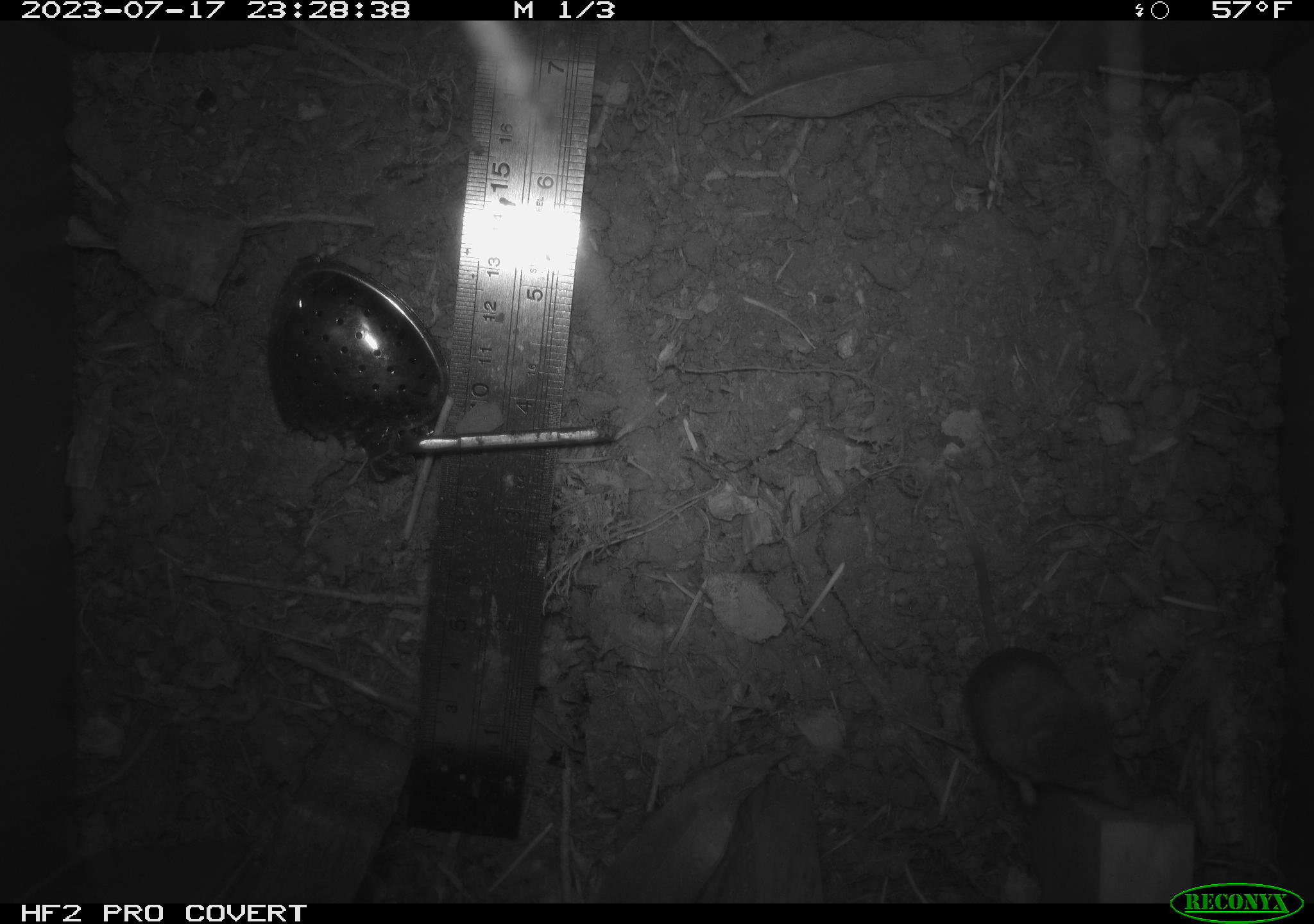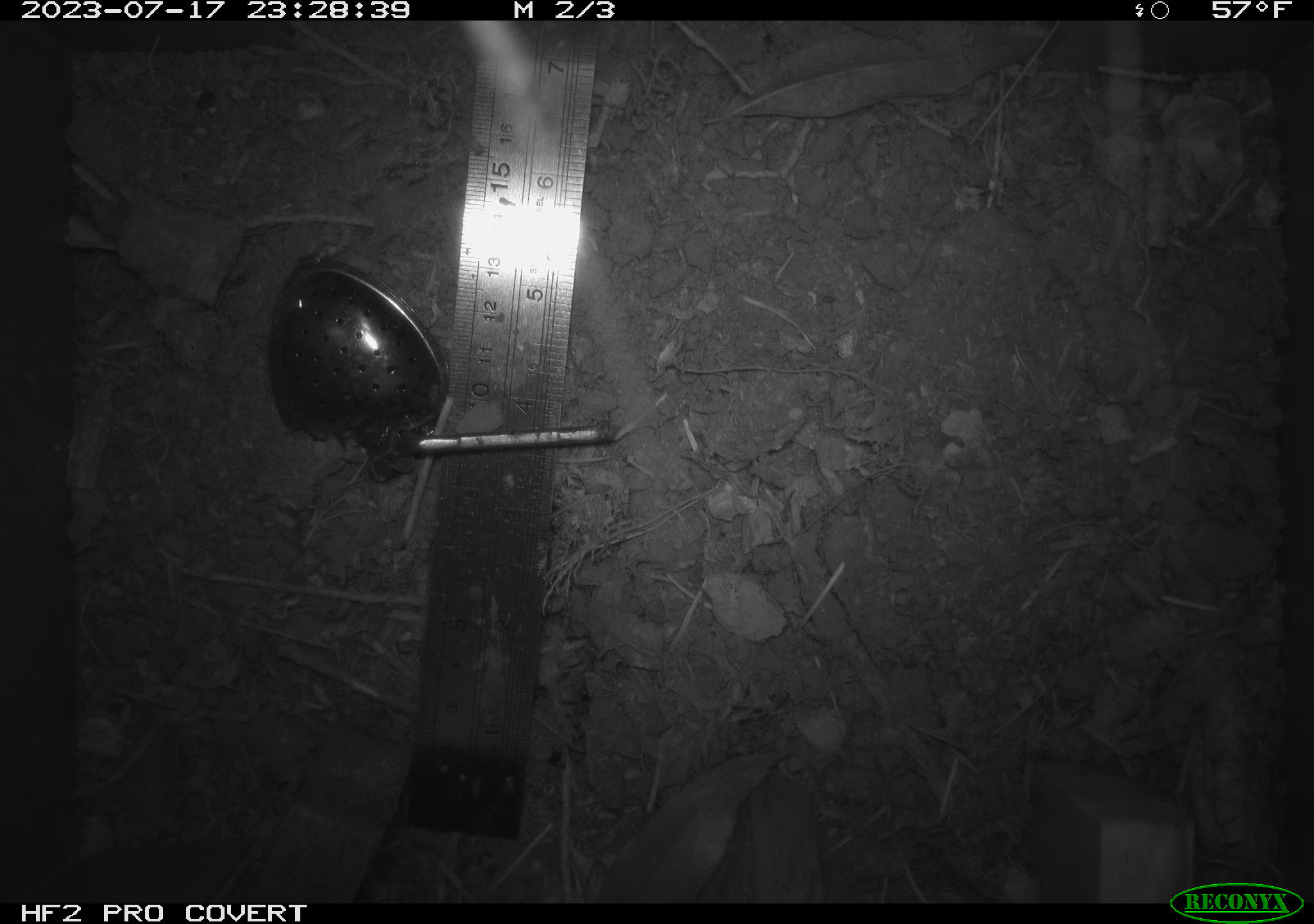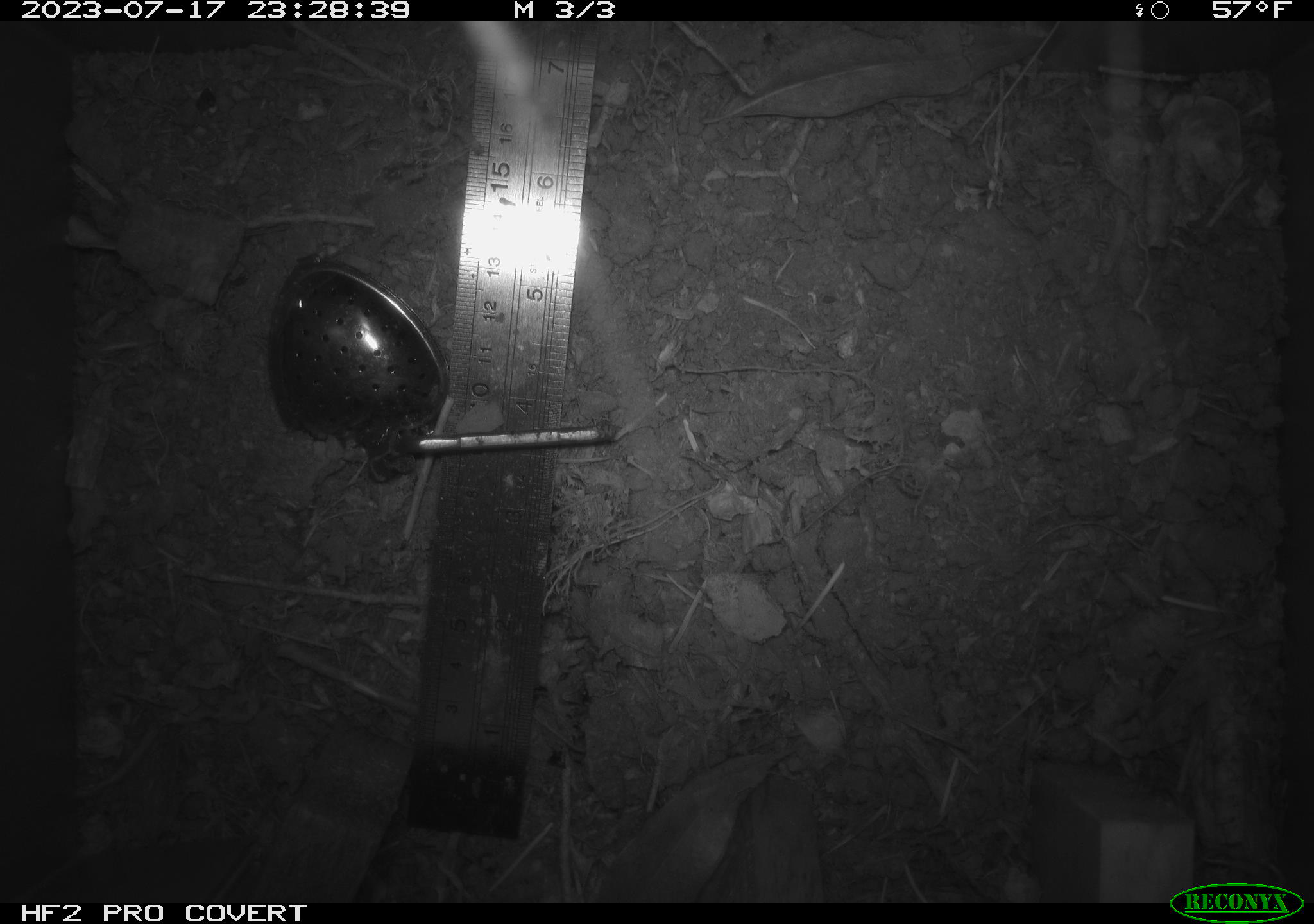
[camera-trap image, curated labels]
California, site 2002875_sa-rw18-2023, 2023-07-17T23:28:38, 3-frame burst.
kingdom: Animalia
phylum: Chordata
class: Mammalia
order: Eulipotyphla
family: Soricidae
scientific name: Soricidae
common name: shrews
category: soricidae family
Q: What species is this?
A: Soricidae family (shrews) (Soricidae).